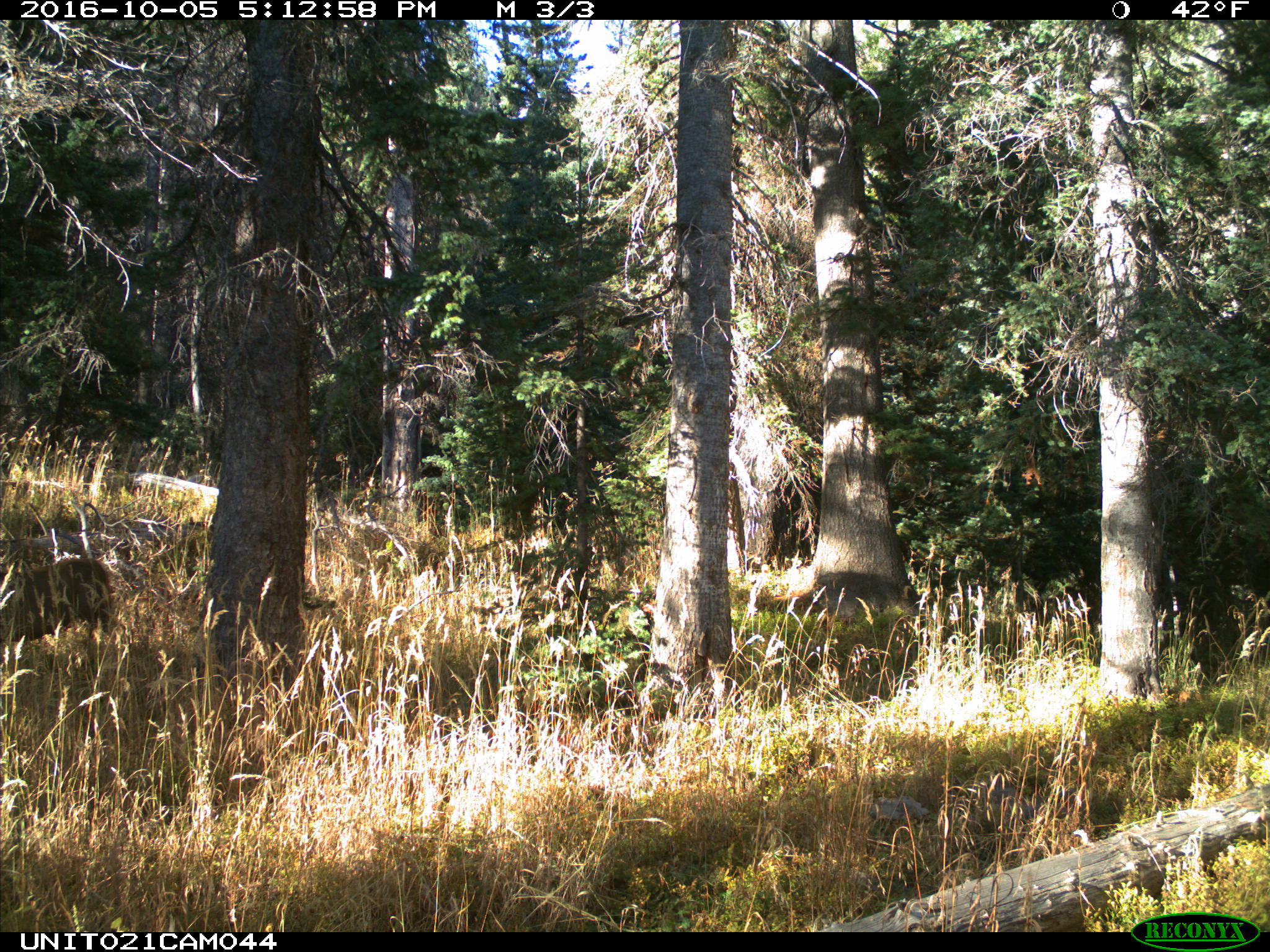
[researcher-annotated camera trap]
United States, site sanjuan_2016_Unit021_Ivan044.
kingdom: Animalia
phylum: Chordata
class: Mammalia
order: Artiodactyla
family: Cervidae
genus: Odocoileus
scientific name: Odocoileus hemionus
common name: mule deer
Odocoileus hemionus (mule deer).